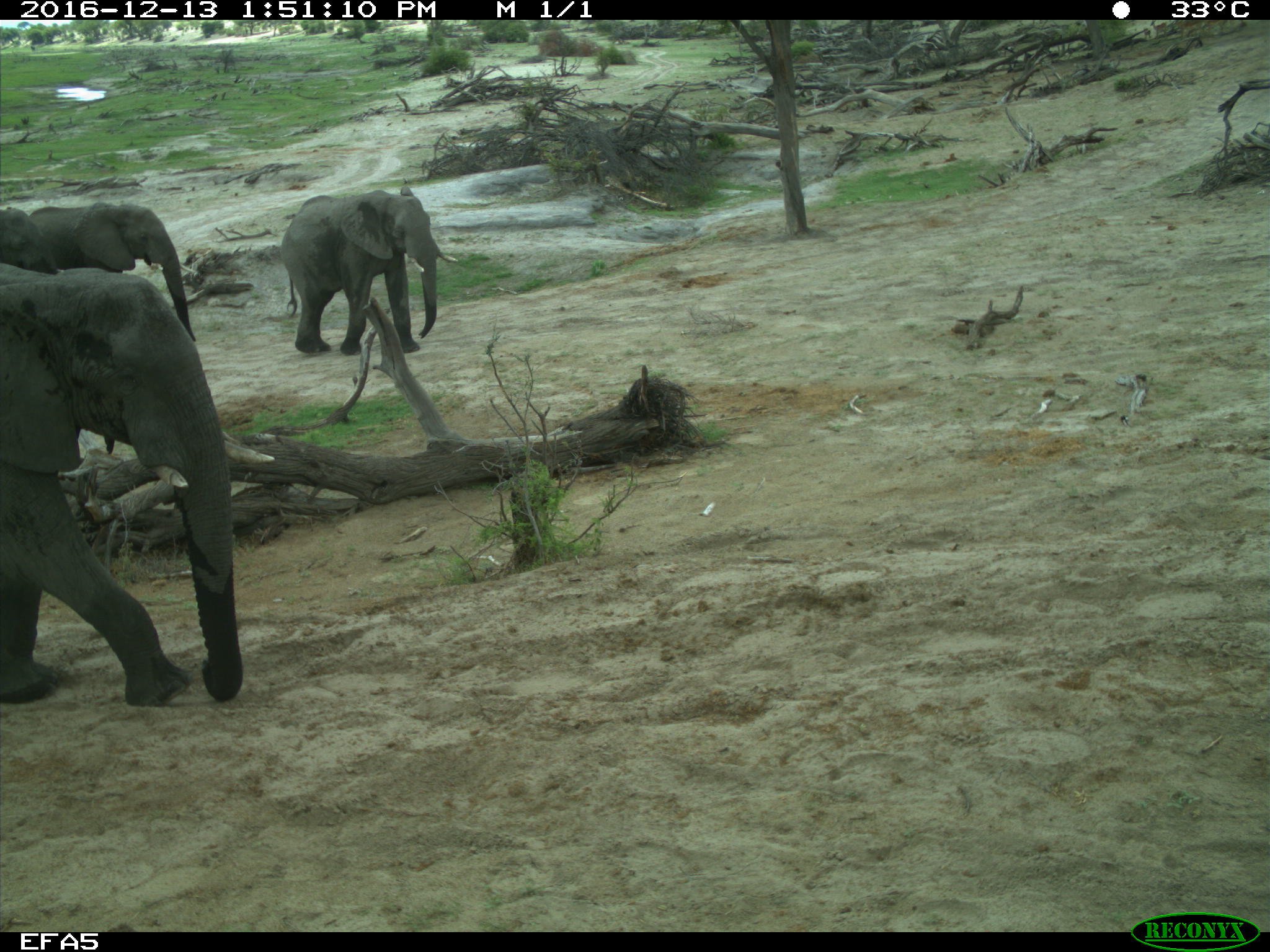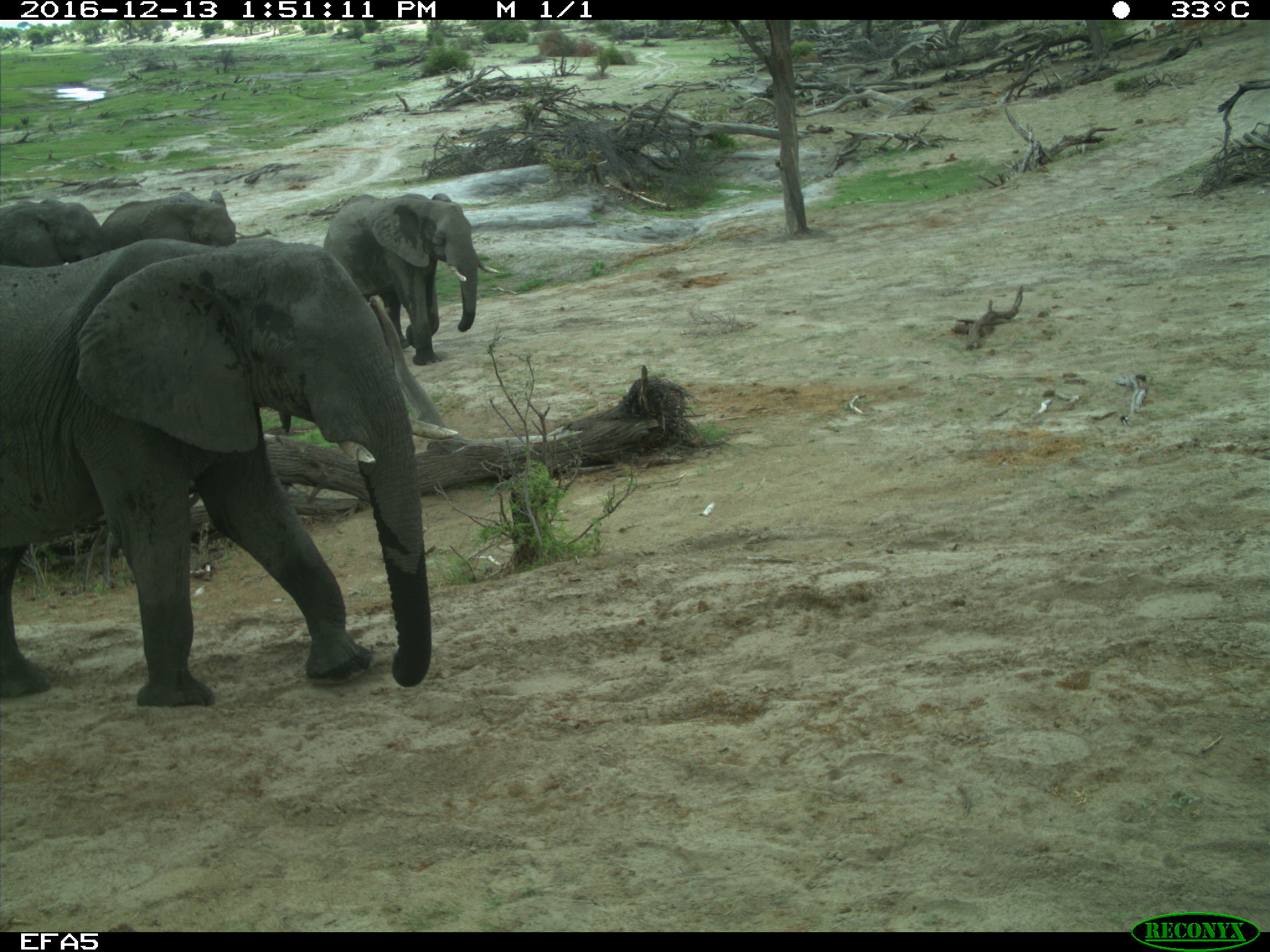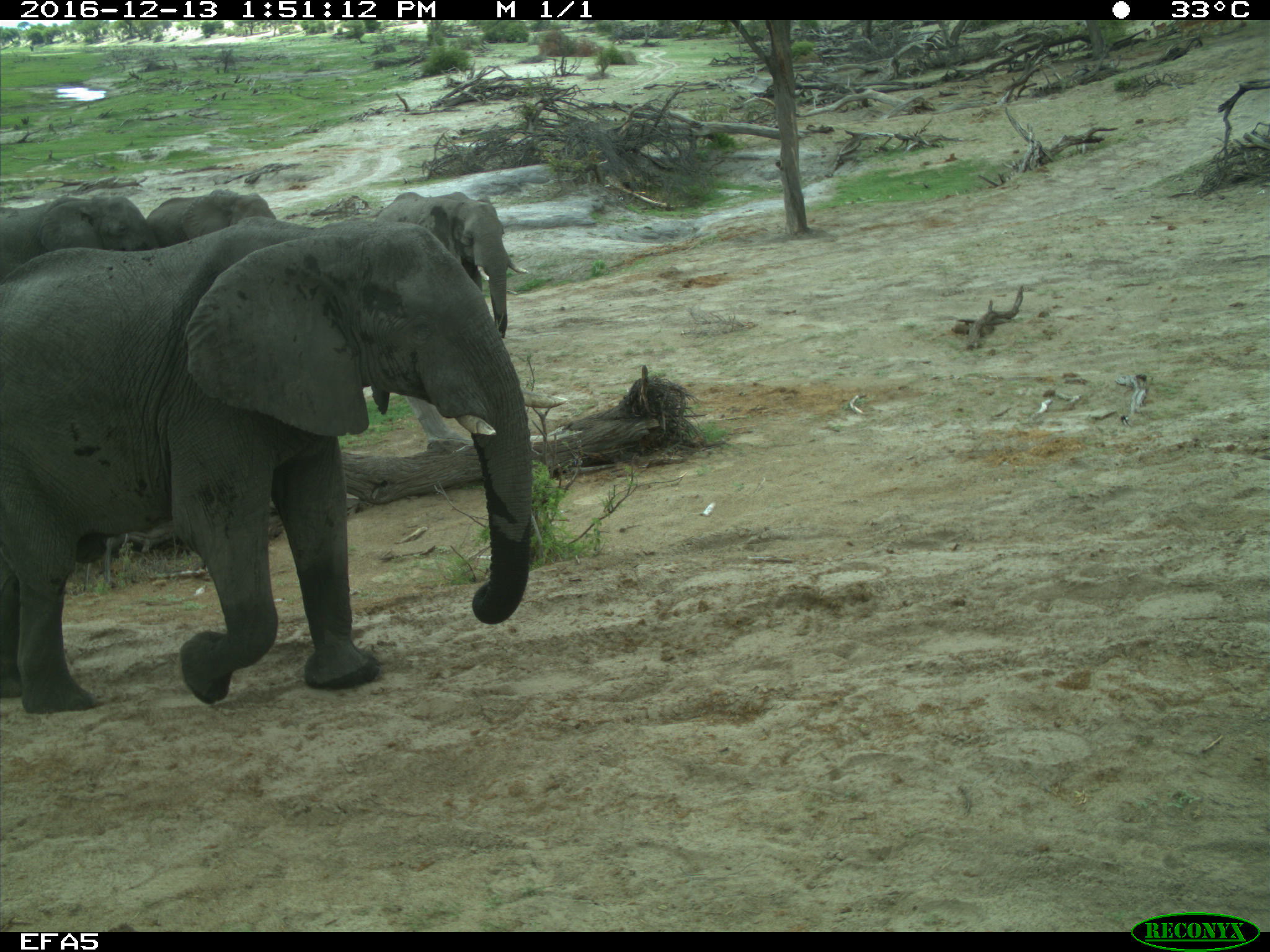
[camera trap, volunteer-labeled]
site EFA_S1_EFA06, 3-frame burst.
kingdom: Animalia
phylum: Chordata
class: Mammalia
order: Proboscidea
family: Elephantidae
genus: Loxodonta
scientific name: Loxodonta africana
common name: african bush elephant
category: elephant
Elephant (african bush elephant) (Loxodonta africana), count 4. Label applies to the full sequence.